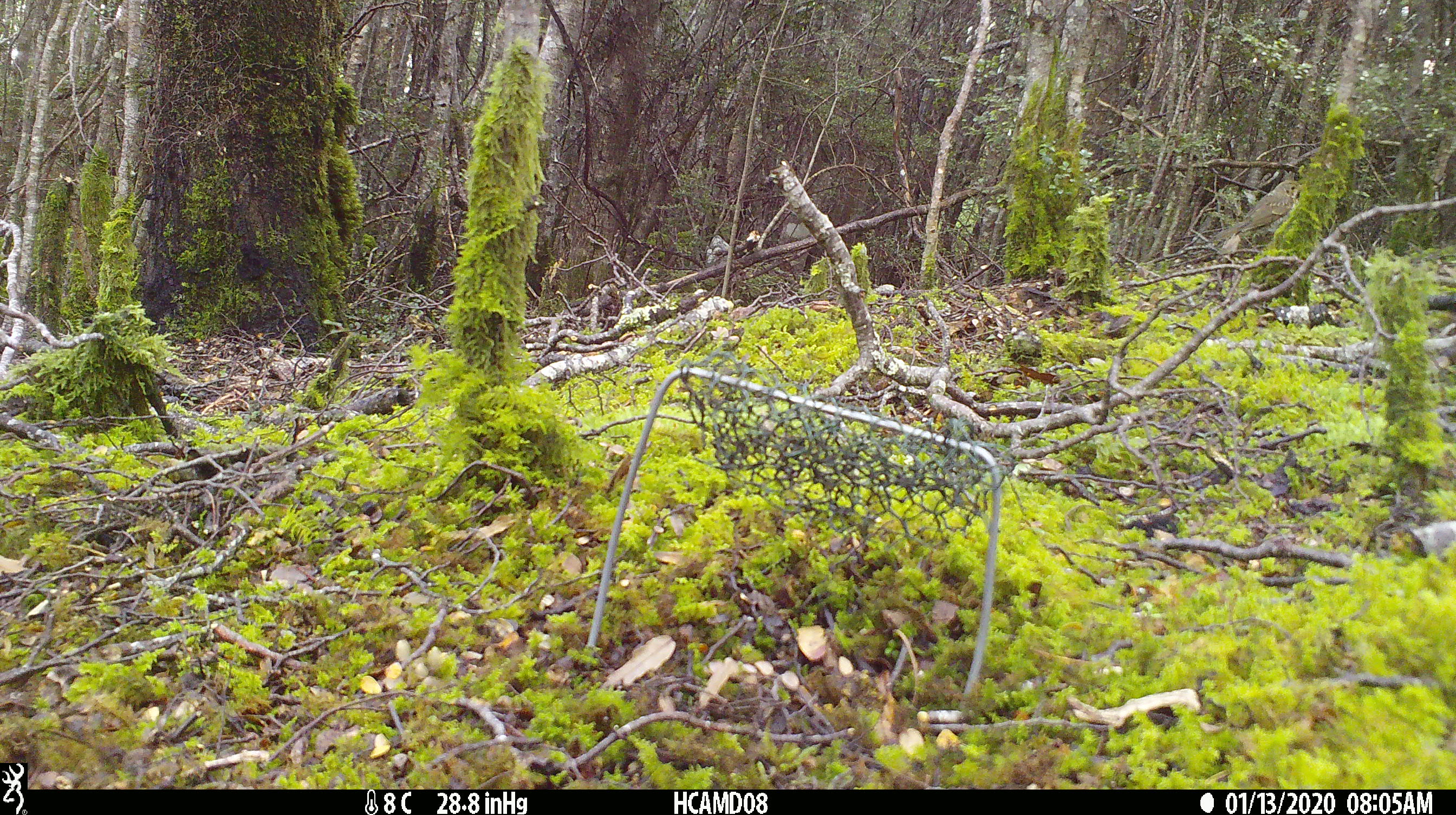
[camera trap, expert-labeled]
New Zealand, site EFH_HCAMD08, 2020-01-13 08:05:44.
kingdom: Animalia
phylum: Chordata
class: Aves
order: Passeriformes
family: Turdidae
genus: Turdus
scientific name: Turdus philomelos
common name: song thrush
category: thrush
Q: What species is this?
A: Thrush (song thrush) (Turdus philomelos).